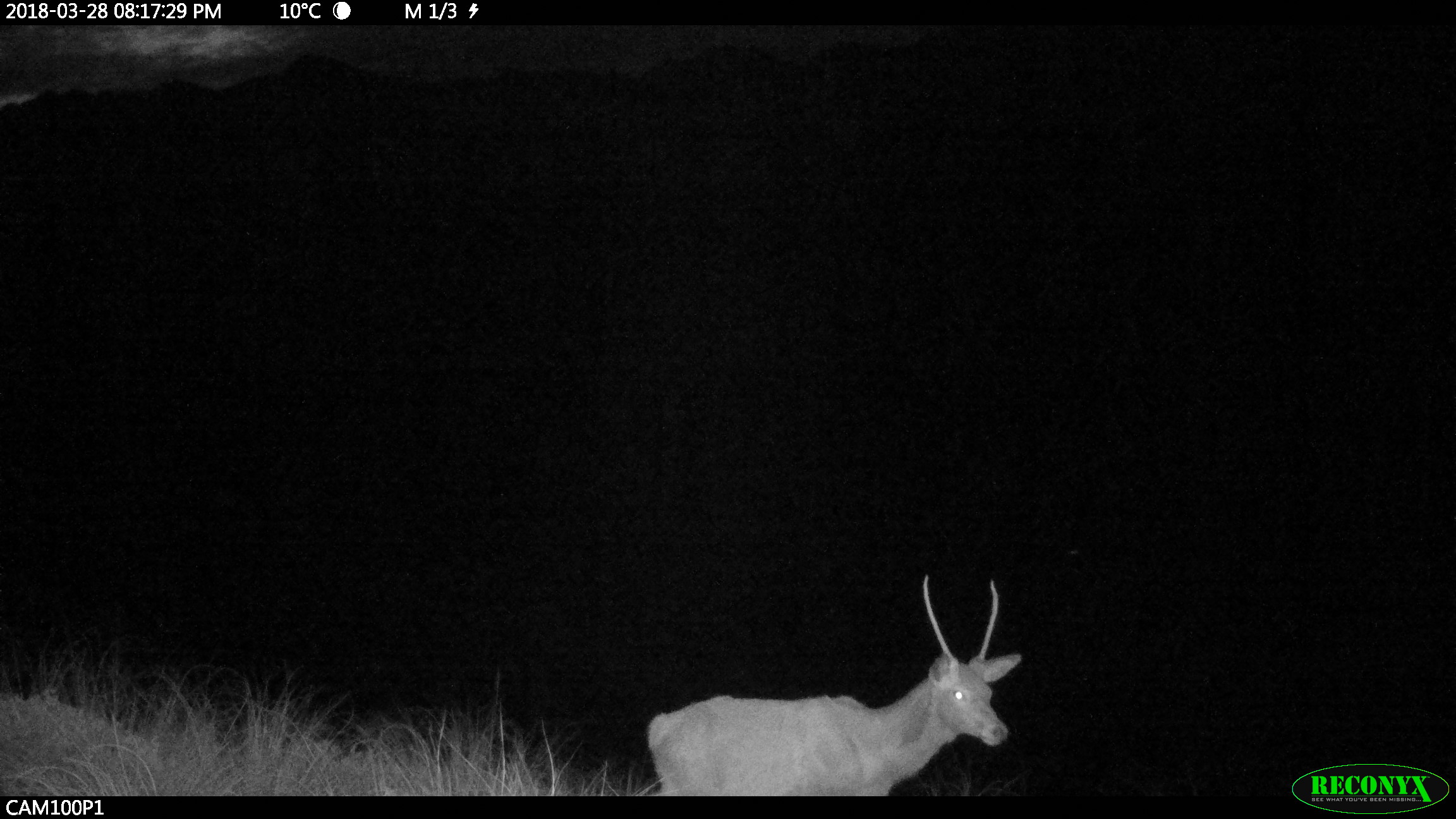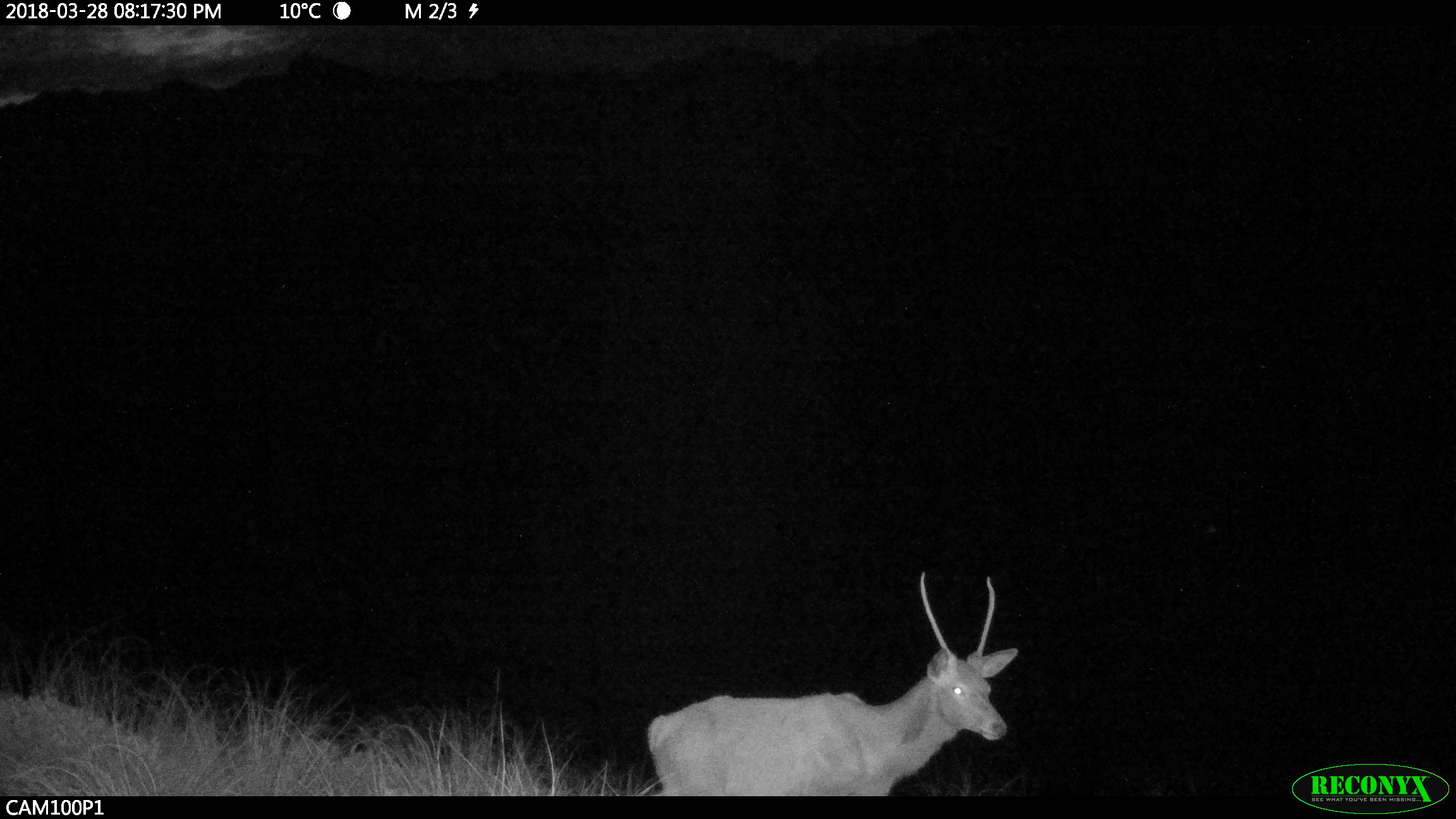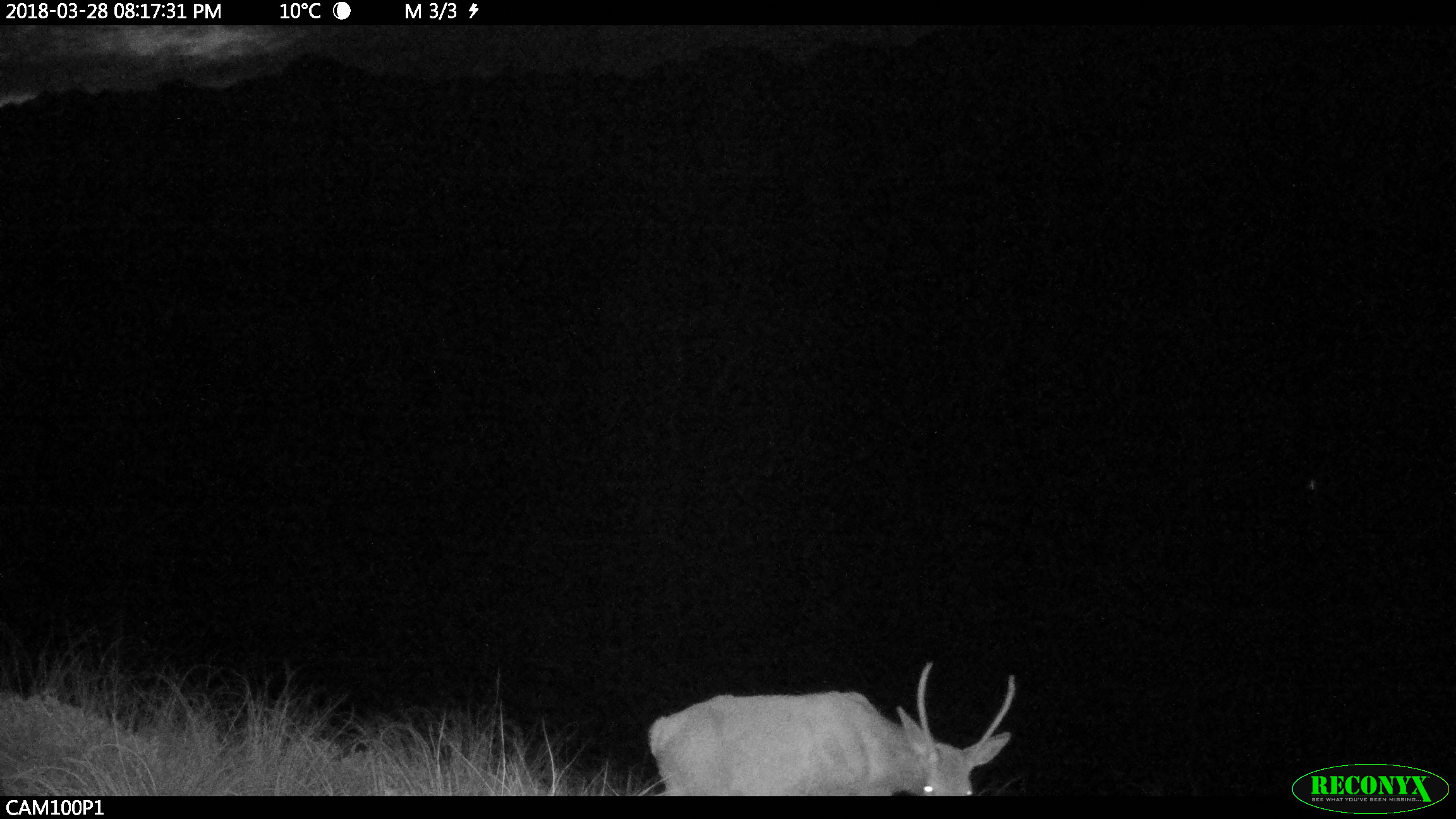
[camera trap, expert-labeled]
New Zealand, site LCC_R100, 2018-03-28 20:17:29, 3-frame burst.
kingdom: Animalia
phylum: Chordata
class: Mammalia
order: Artiodactyla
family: Cervidae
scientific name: Cervidae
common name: deer